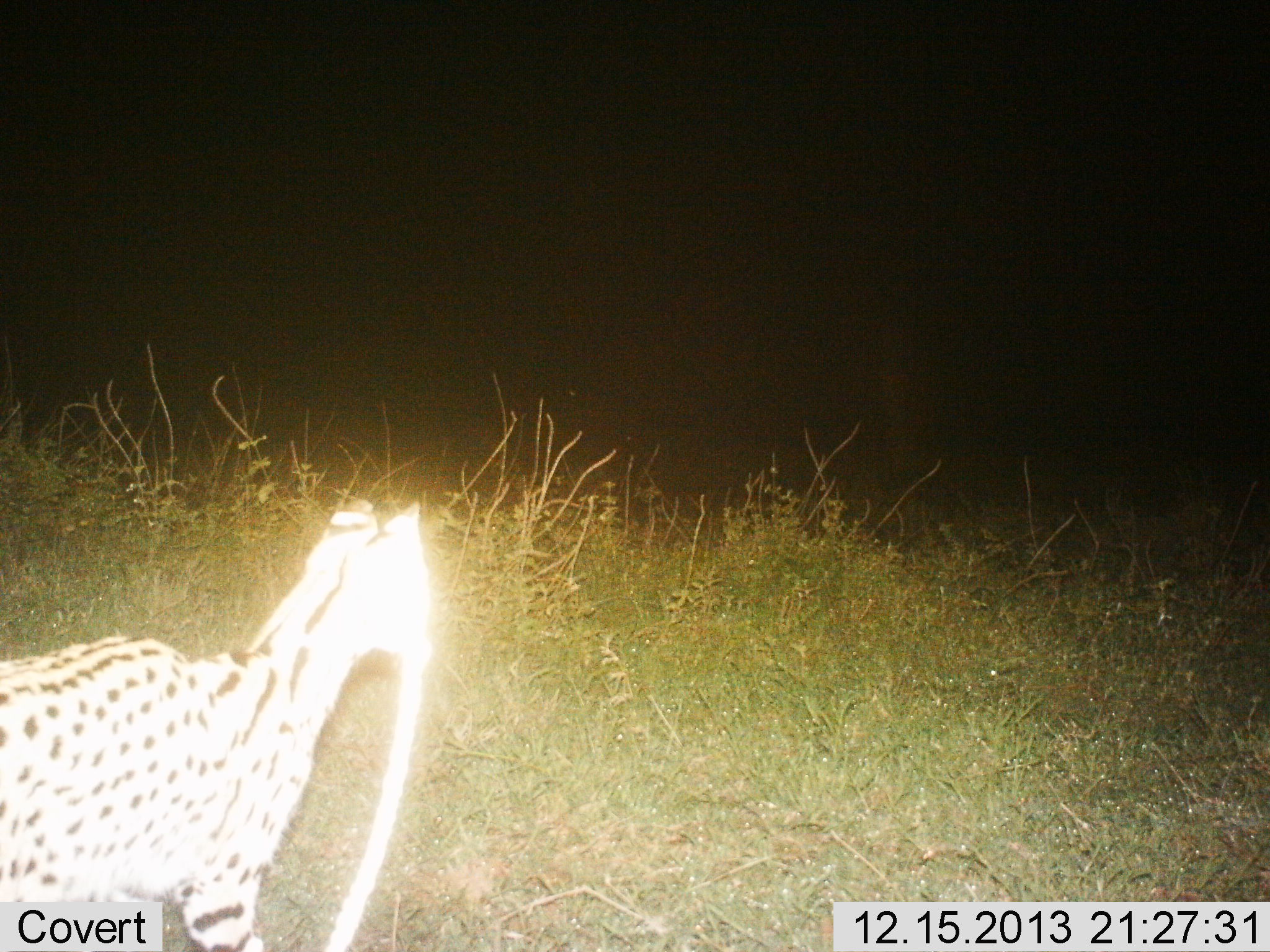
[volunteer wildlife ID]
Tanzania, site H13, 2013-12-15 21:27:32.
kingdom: Animalia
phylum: Chordata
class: Mammalia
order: Carnivora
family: Felidae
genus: Leptailurus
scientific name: Leptailurus serval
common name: serval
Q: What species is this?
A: Serval (Leptailurus serval).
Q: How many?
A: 1.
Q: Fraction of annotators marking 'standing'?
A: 67%.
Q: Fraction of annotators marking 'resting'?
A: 0%.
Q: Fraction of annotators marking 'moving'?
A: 33%.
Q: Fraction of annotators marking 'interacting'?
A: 0%.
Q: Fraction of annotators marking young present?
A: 0%.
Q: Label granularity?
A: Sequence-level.